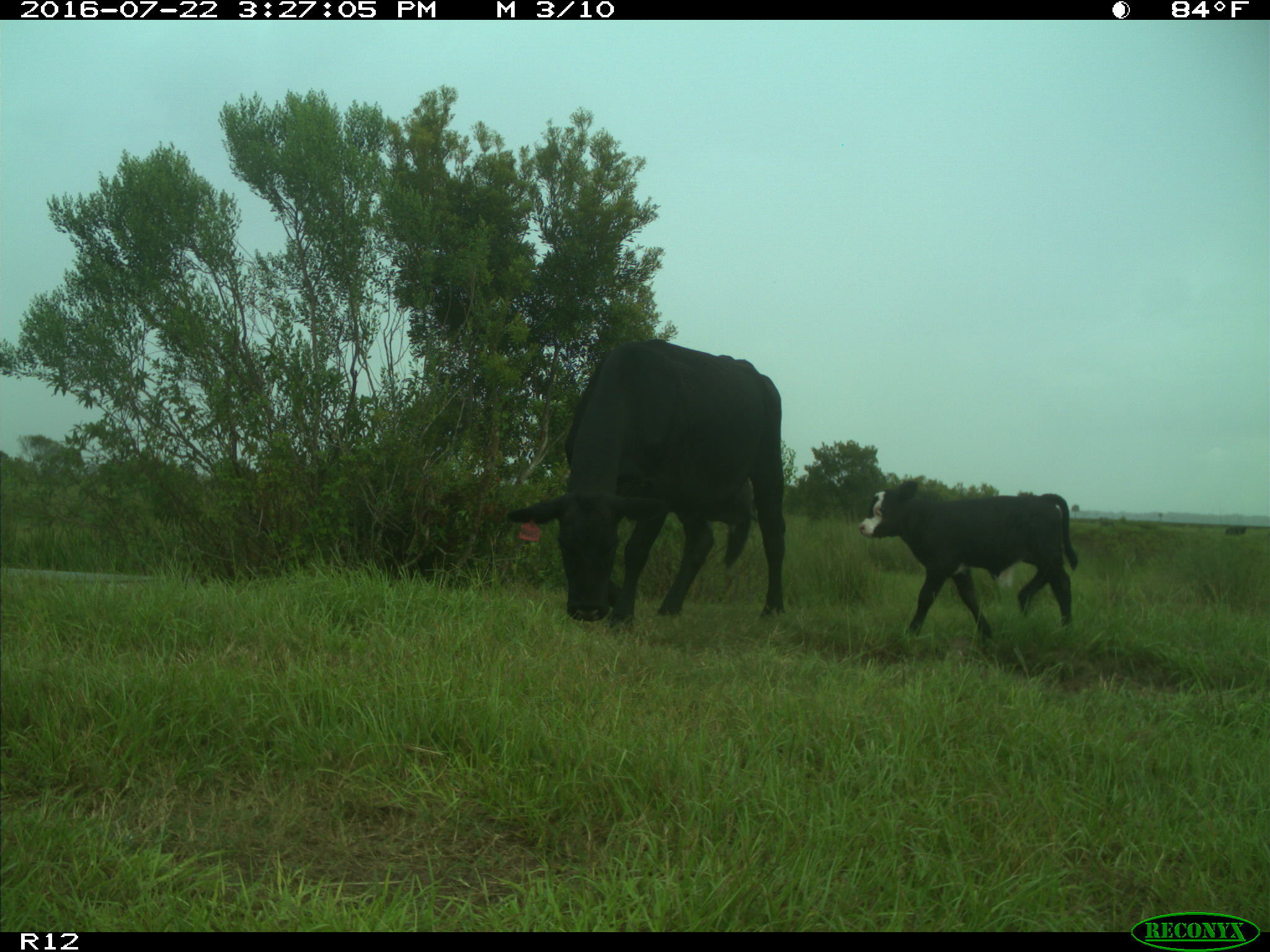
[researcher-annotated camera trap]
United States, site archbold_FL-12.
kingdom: Animalia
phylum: Chordata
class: Mammalia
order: Artiodactyla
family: Bovidae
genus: Bos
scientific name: Bos taurus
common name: domestic cow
Bos taurus (domestic cow).